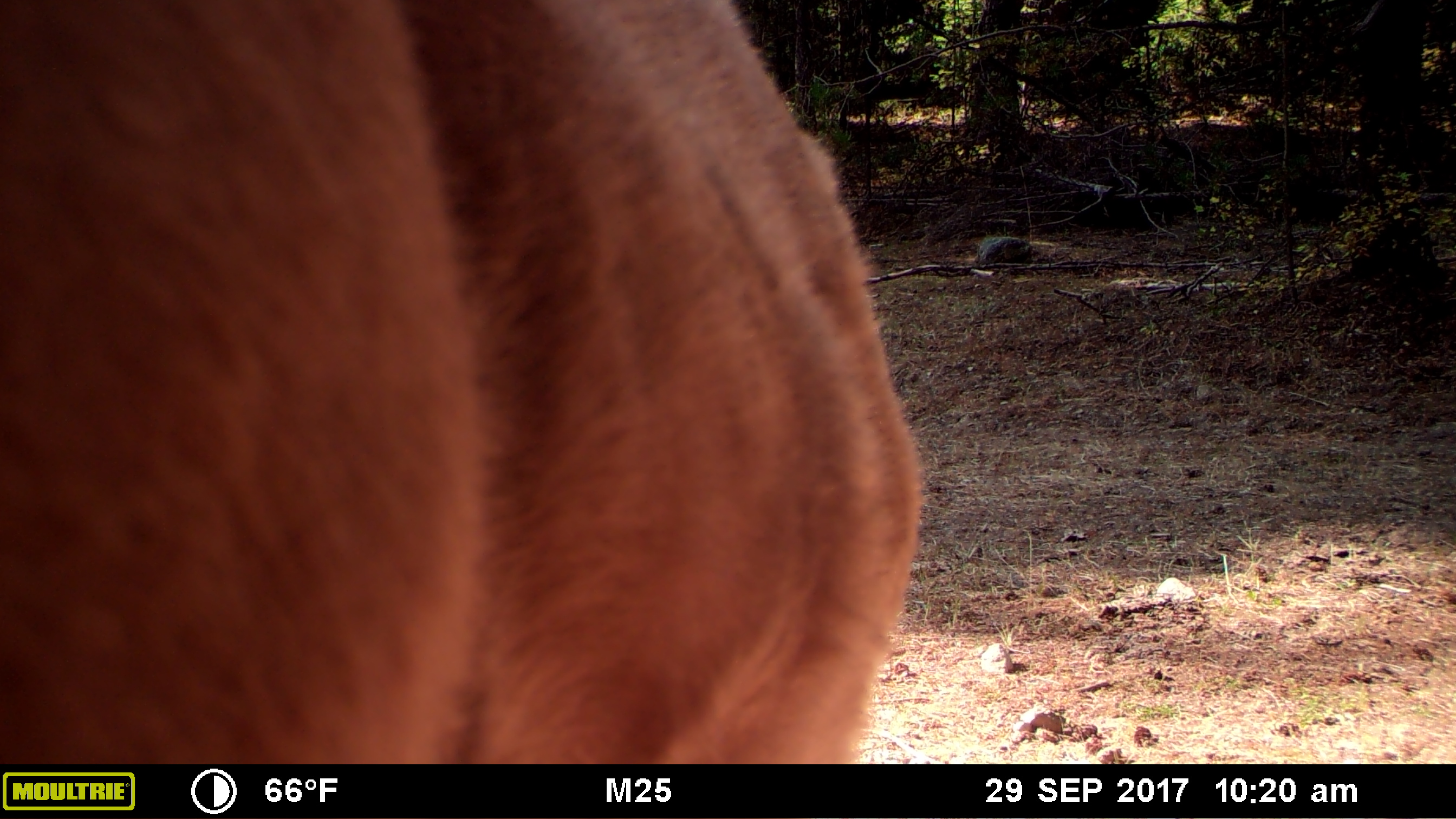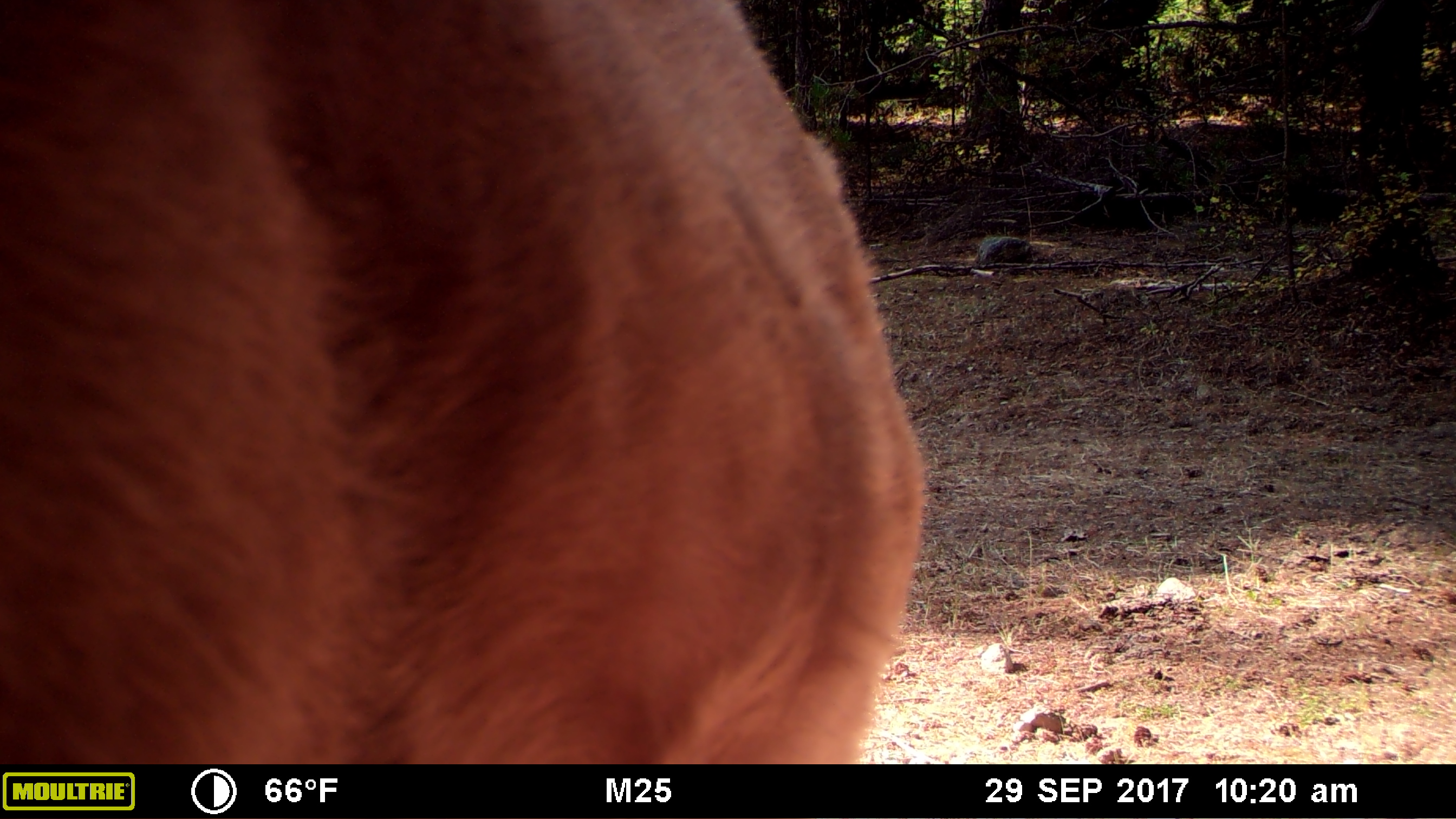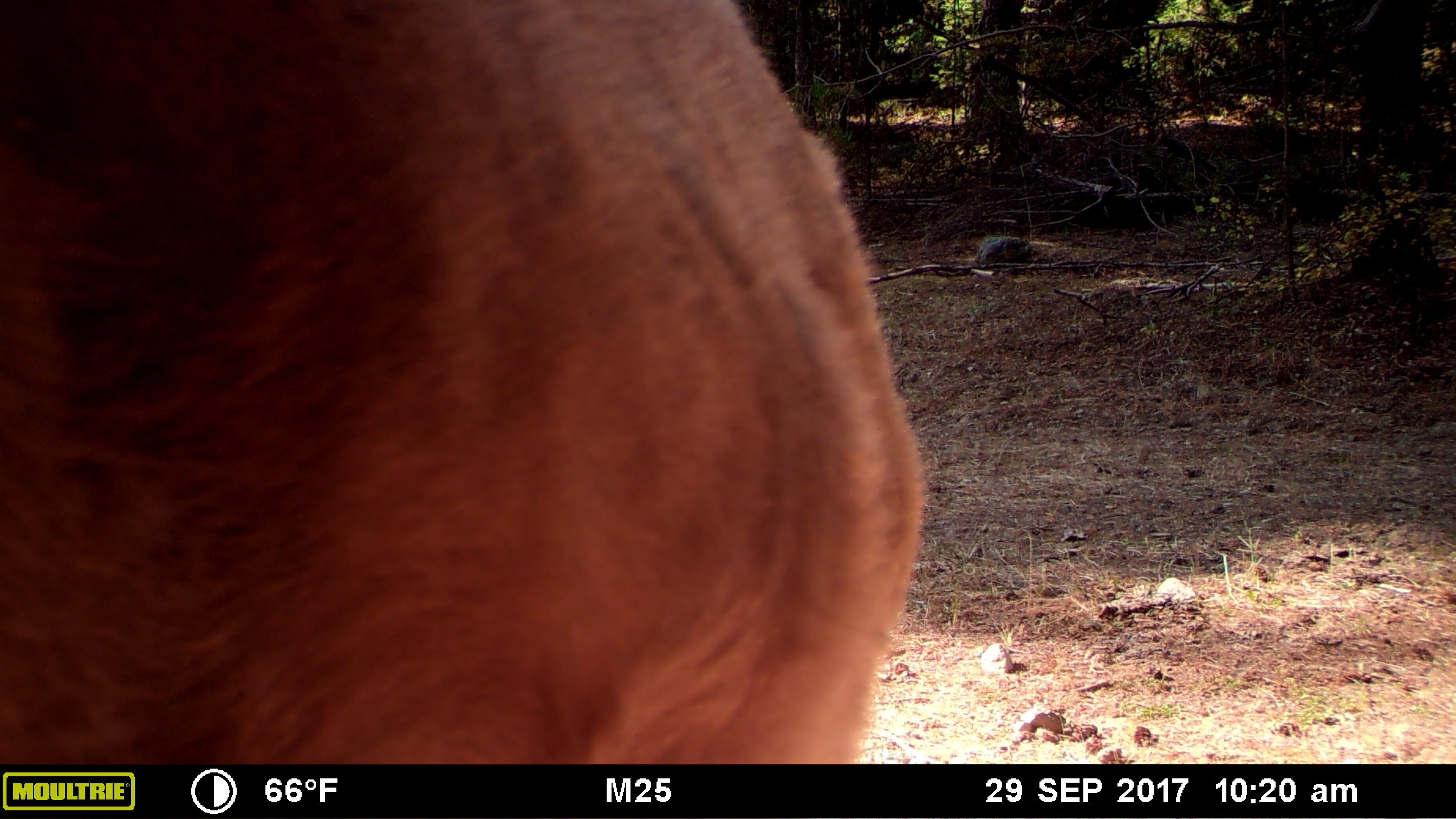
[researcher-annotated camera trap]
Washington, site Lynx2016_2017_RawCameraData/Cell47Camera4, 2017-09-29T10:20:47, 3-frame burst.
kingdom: Animalia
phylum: Chordata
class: Mammalia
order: Artiodactyla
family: Bovidae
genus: Bos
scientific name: Bos taurus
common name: domestic cattle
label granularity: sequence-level